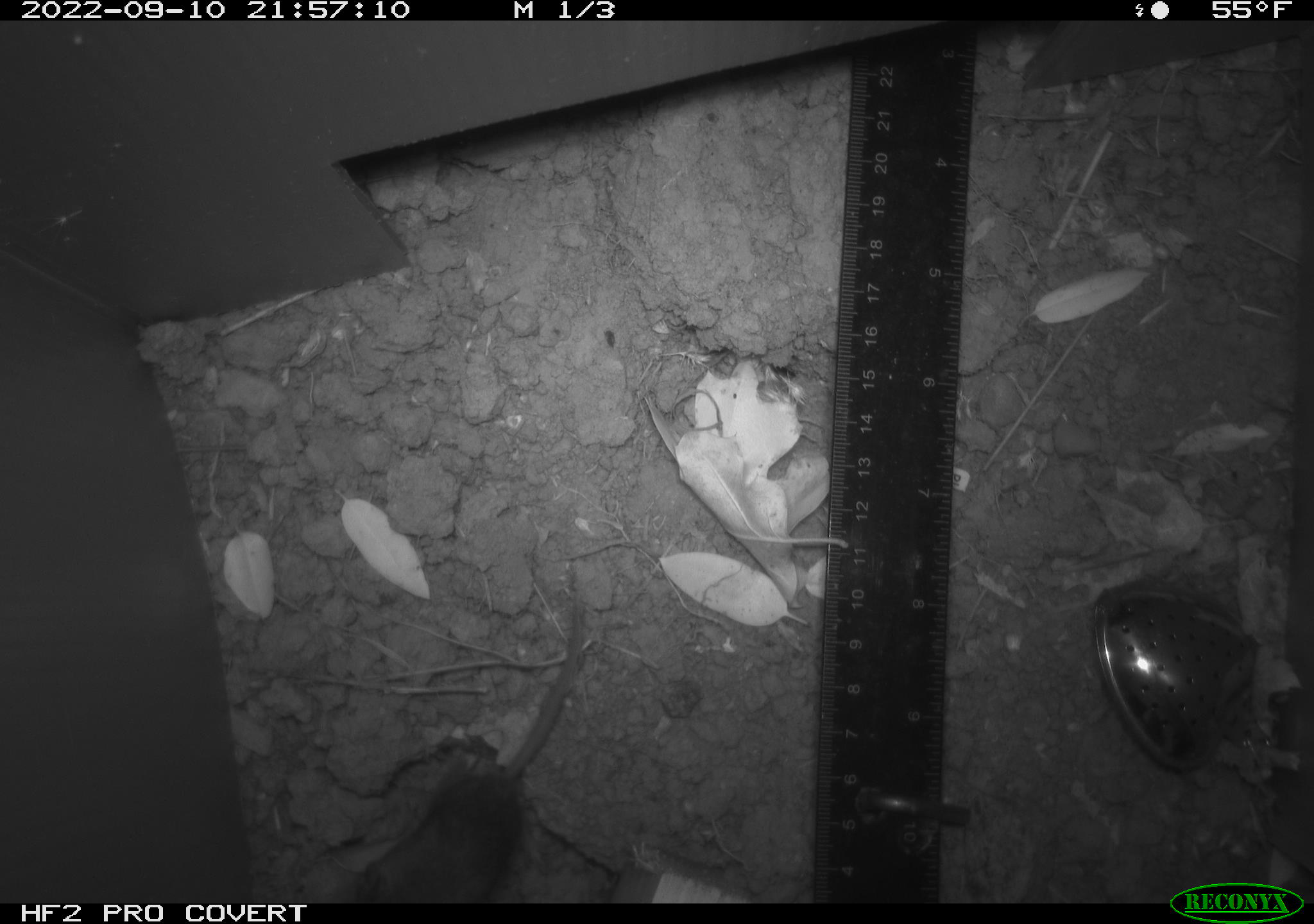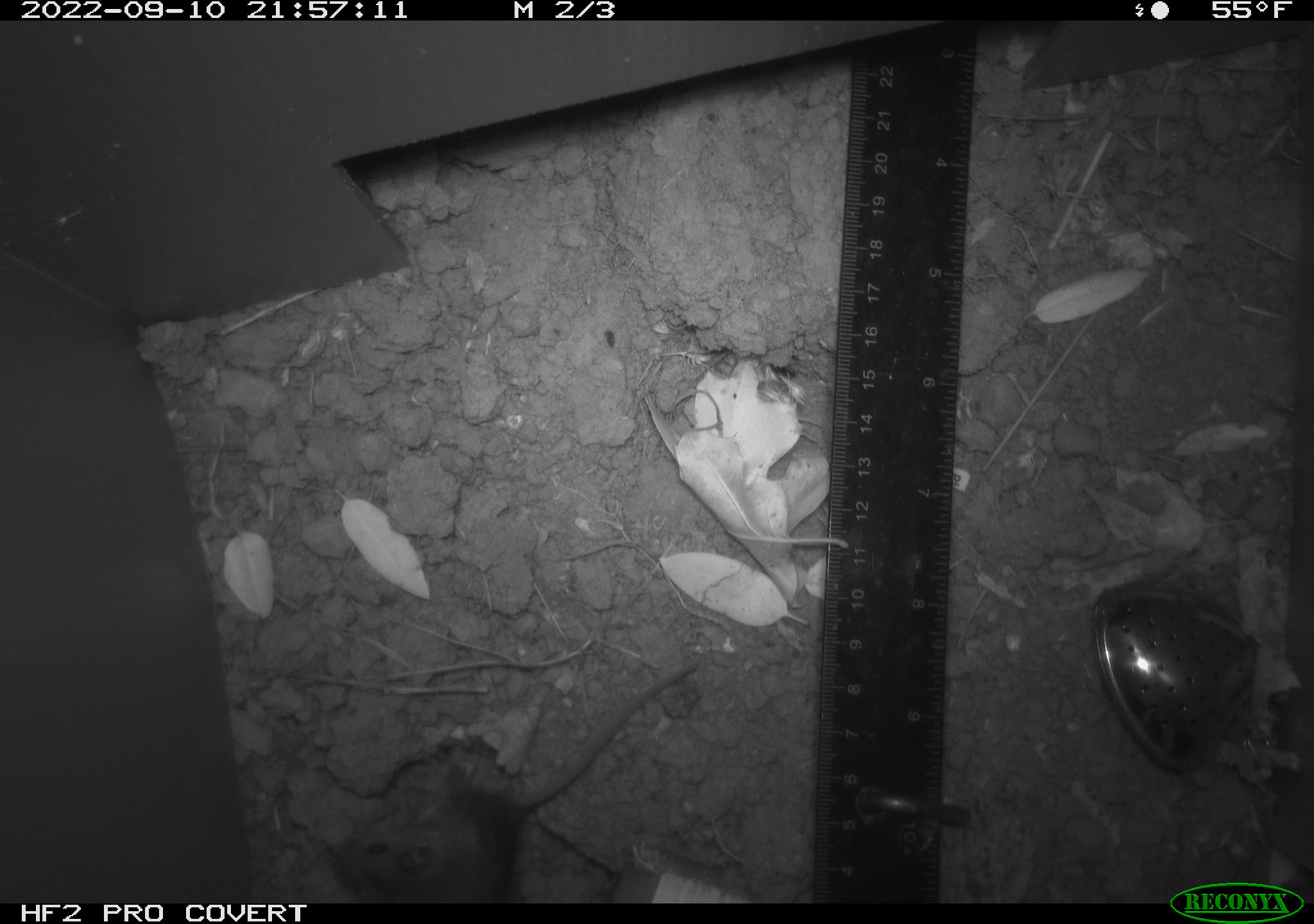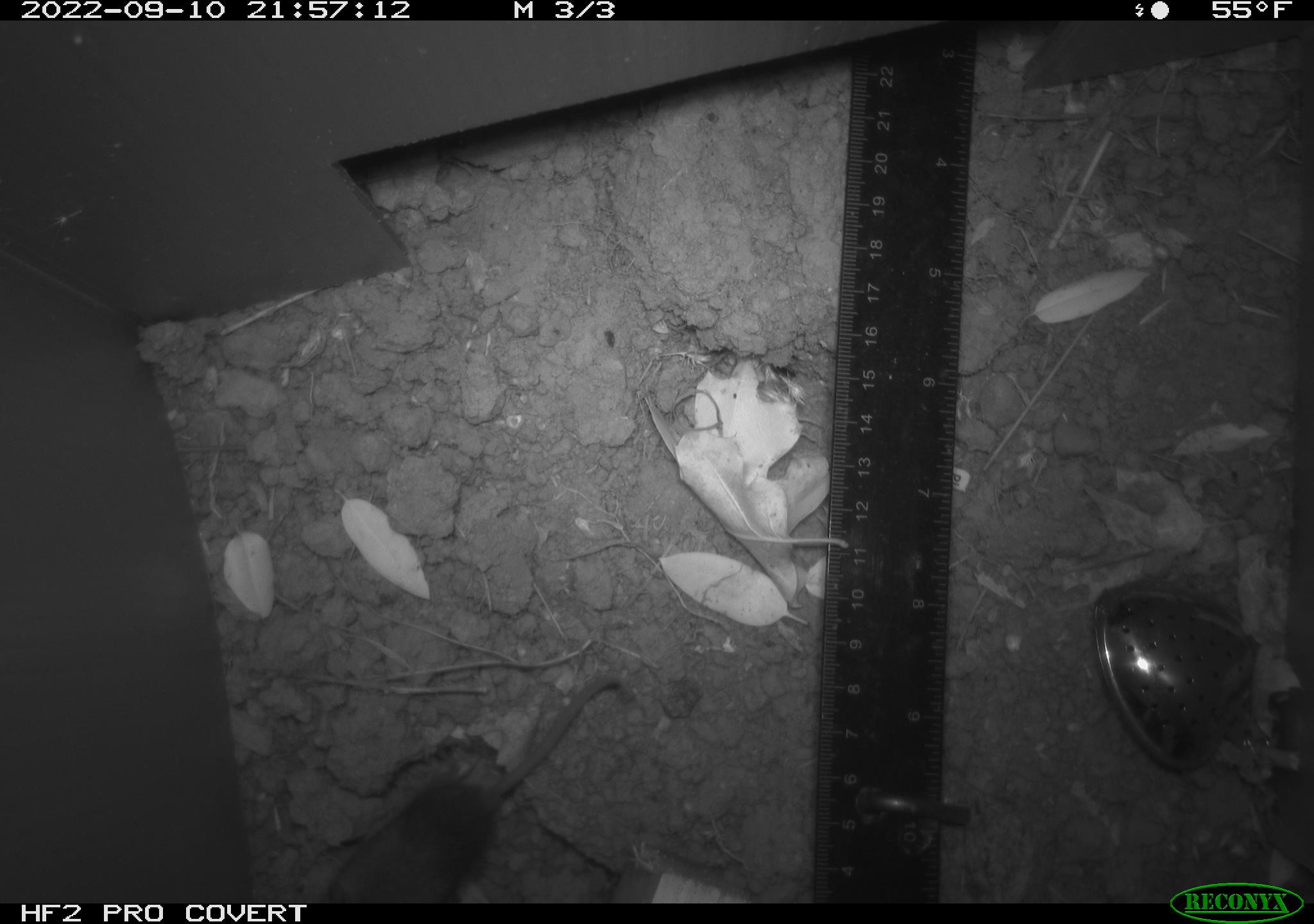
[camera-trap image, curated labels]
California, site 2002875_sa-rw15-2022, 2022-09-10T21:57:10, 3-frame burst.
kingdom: Animalia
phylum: Chordata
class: Mammalia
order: Rodentia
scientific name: Rodentia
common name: mouse species